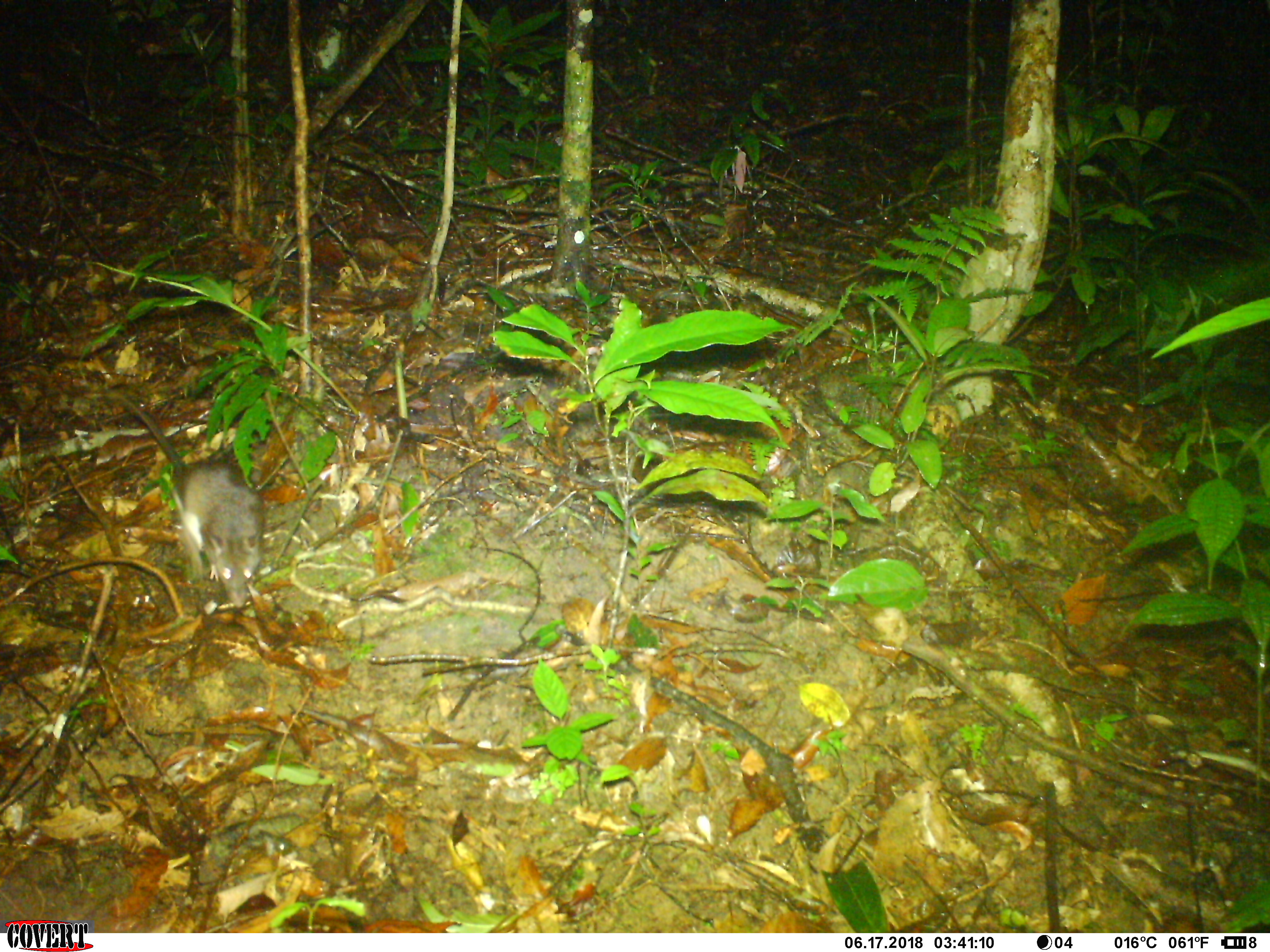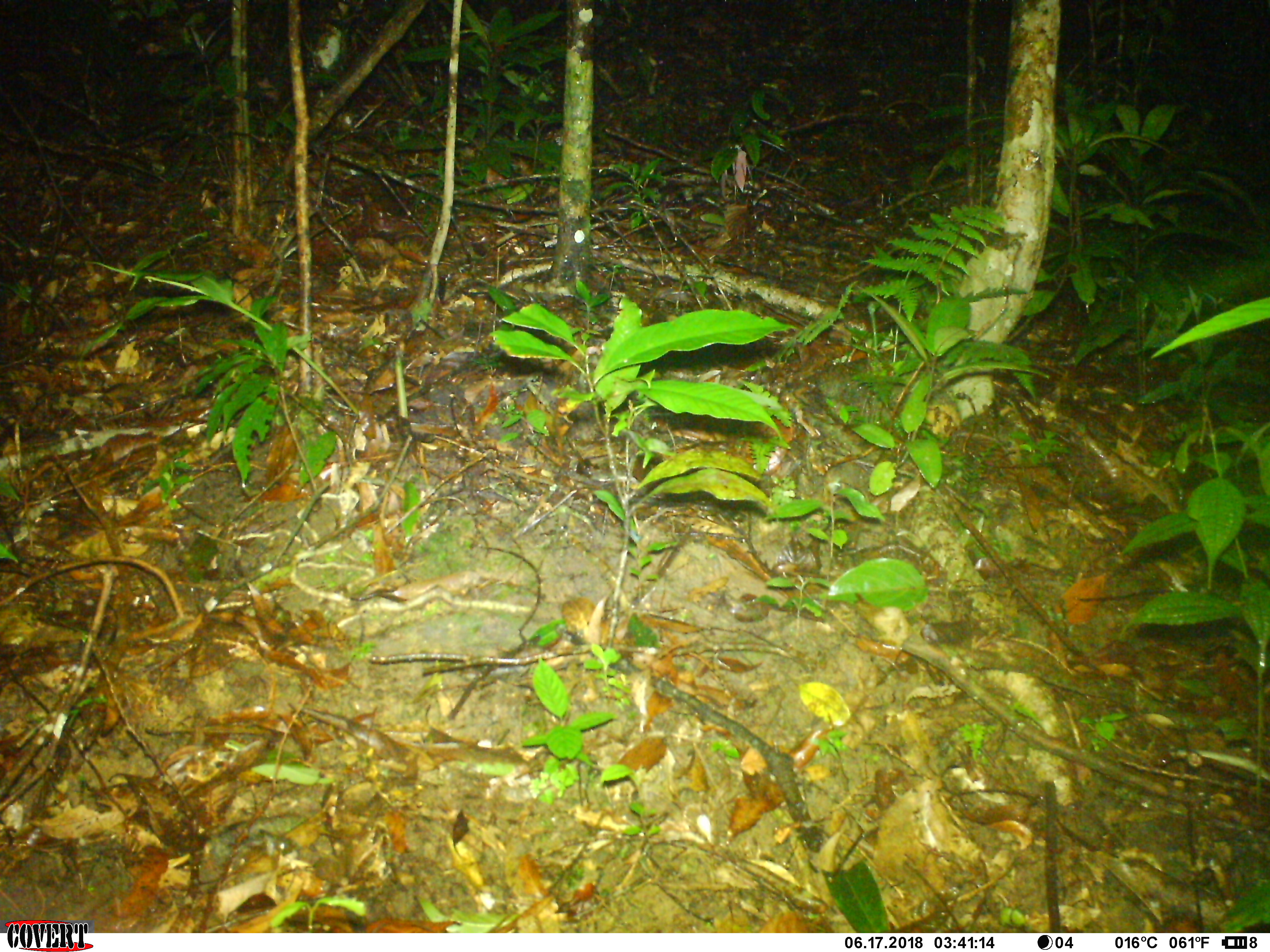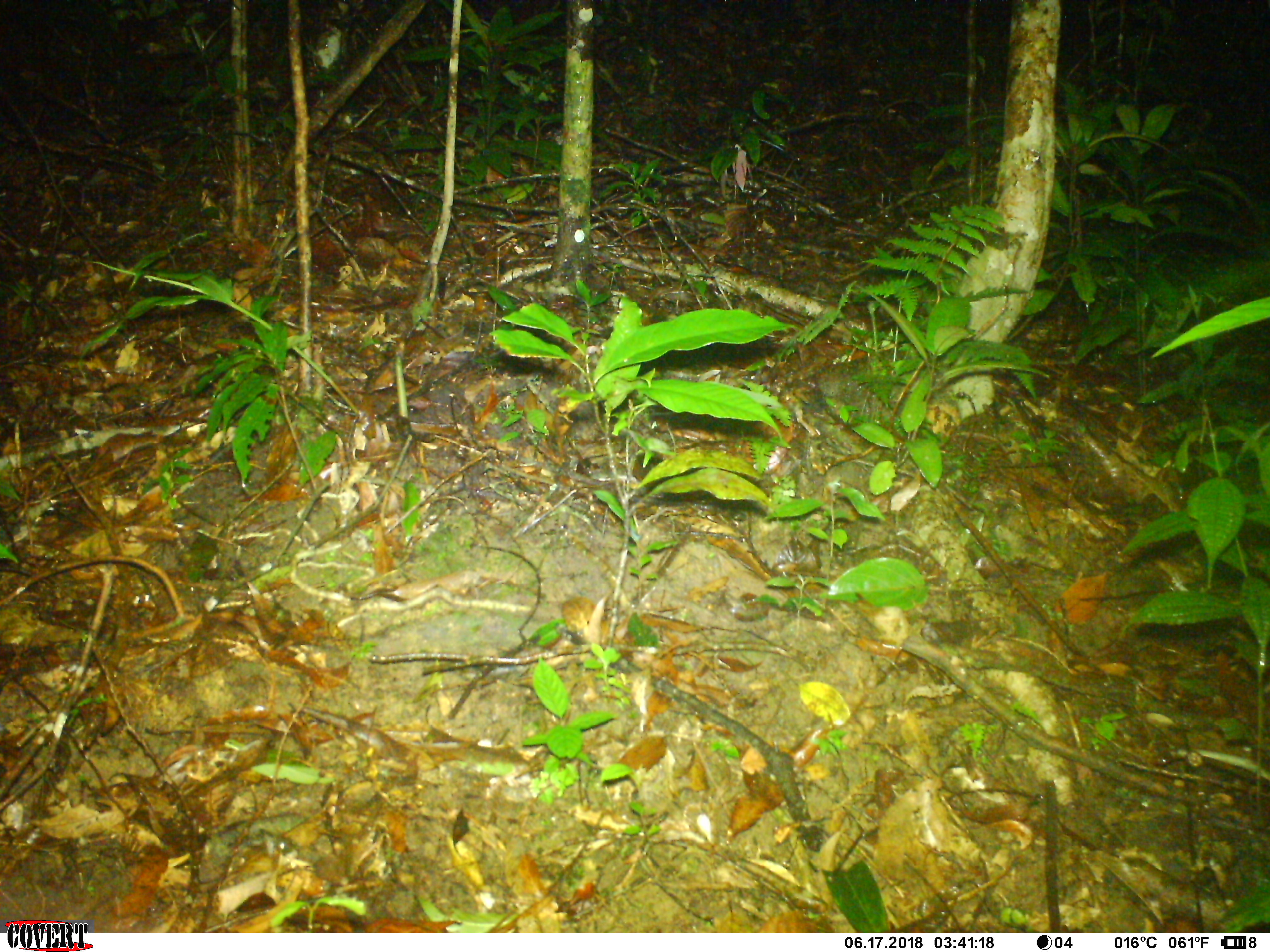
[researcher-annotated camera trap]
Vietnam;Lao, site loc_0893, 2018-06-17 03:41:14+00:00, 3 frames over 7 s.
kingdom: Animalia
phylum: Chordata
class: Mammalia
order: Rodentia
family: Muridae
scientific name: Muridae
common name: old-world mice and rats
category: unidentified murid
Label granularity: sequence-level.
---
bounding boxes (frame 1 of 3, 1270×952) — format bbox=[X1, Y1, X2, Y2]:
unidentified murid: bbox=[82, 390, 263, 607]